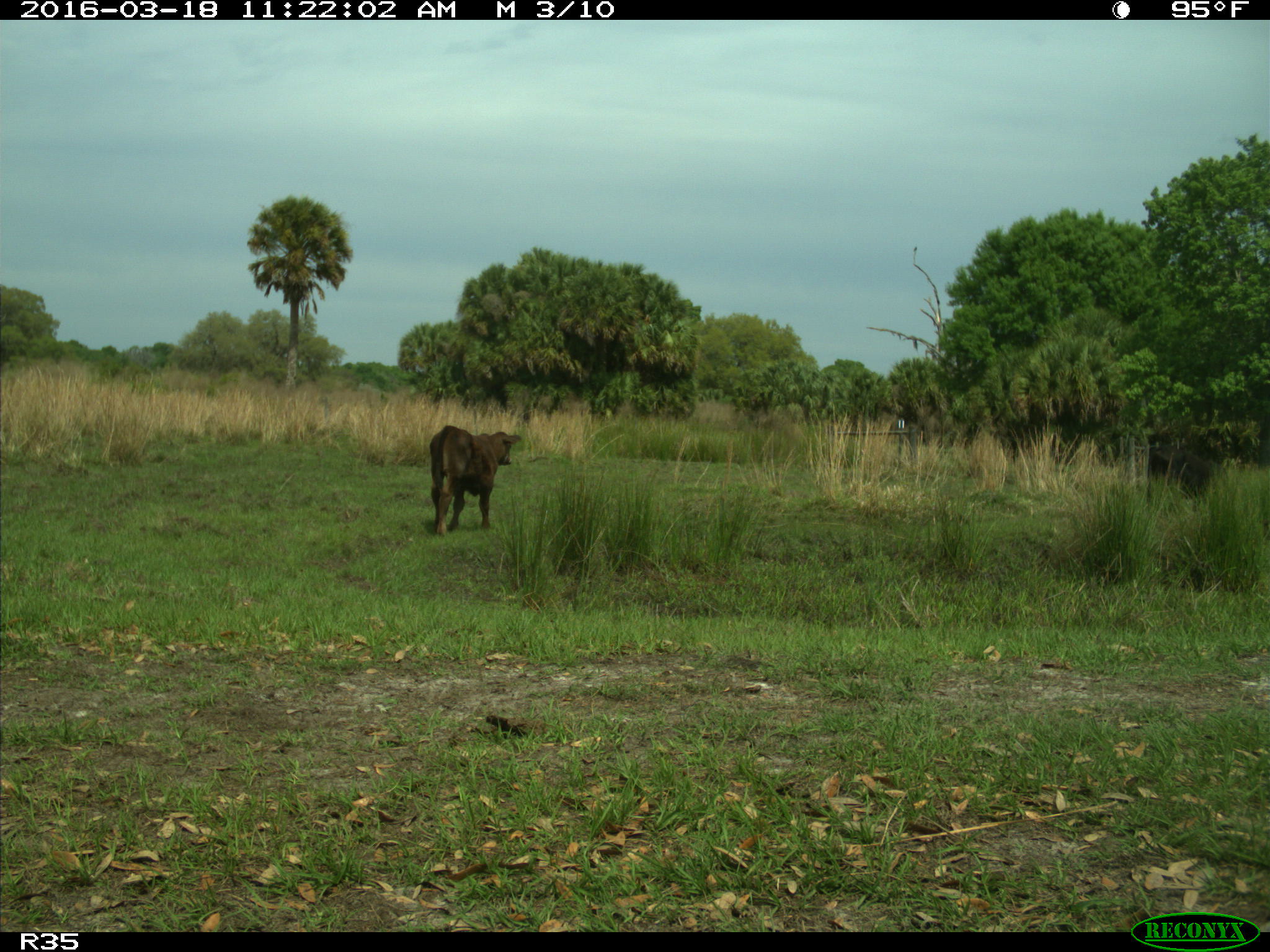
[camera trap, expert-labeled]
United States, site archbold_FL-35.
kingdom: Animalia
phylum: Chordata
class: Mammalia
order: Artiodactyla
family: Bovidae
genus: Bos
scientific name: Bos taurus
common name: domestic cow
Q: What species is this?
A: Bos taurus (domestic cow).